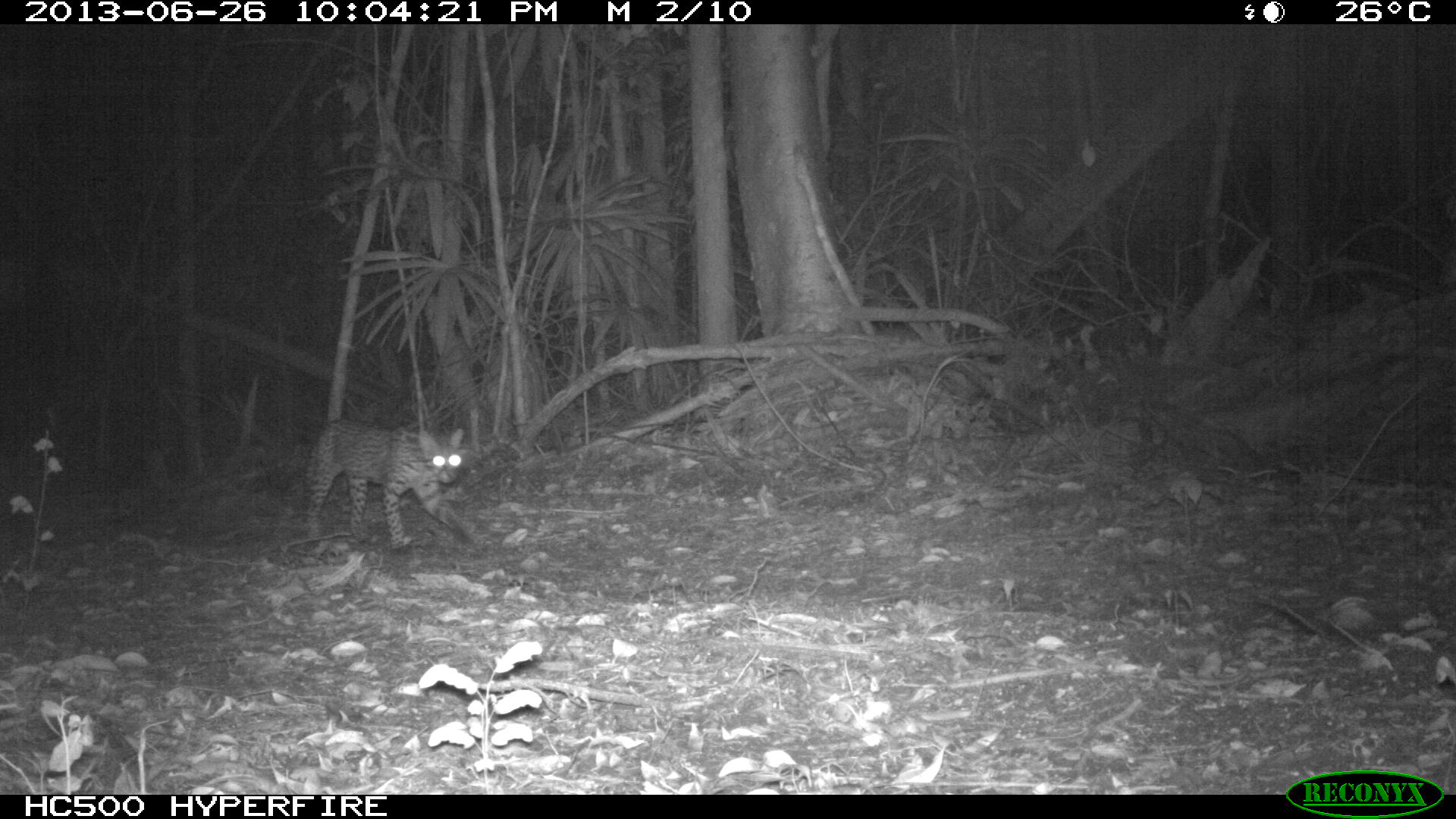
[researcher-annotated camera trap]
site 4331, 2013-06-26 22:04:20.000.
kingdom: Animalia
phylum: Chordata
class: Mammalia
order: Carnivora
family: Felidae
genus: Leopardus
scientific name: Leopardus pardalis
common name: ocelot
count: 1